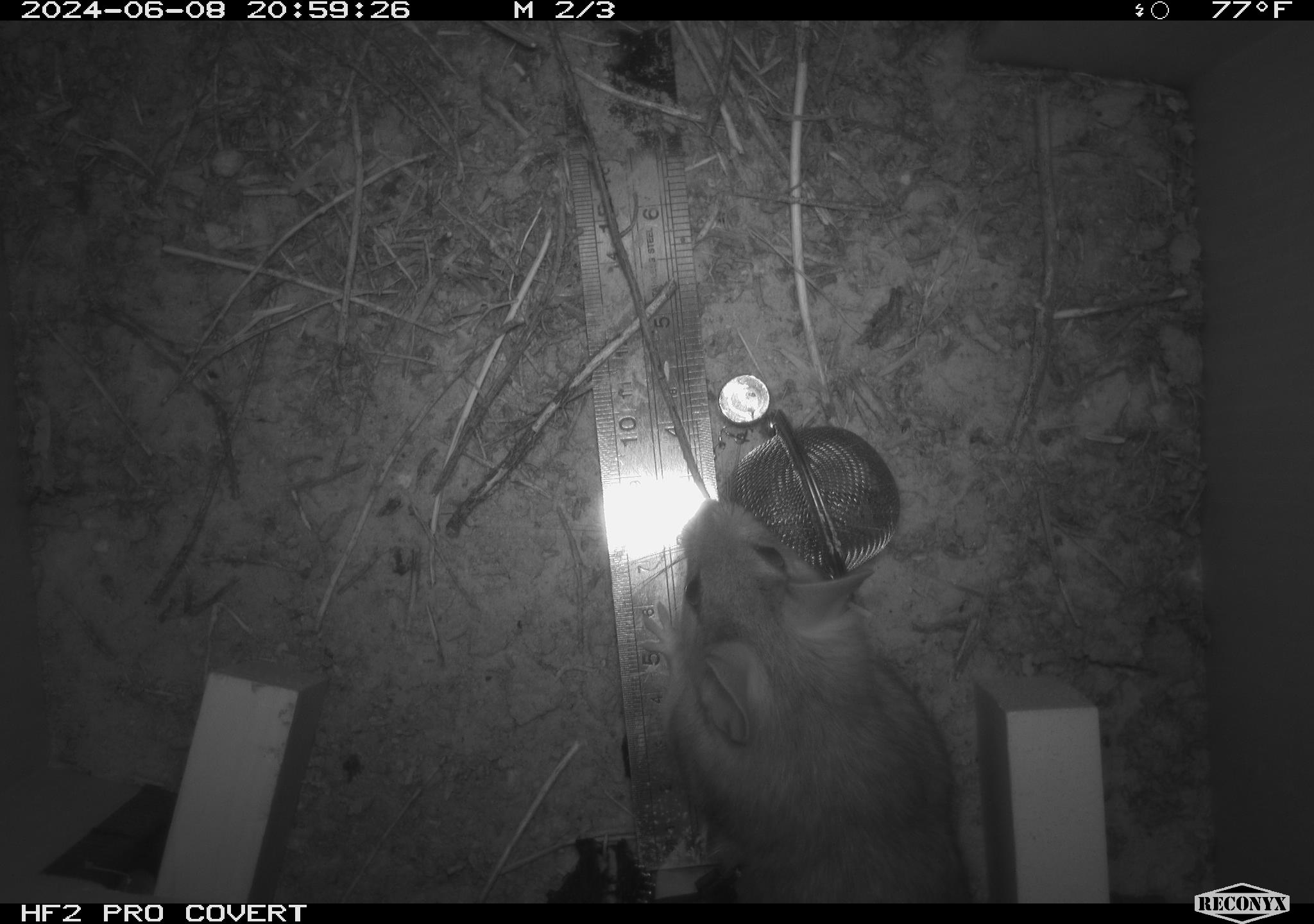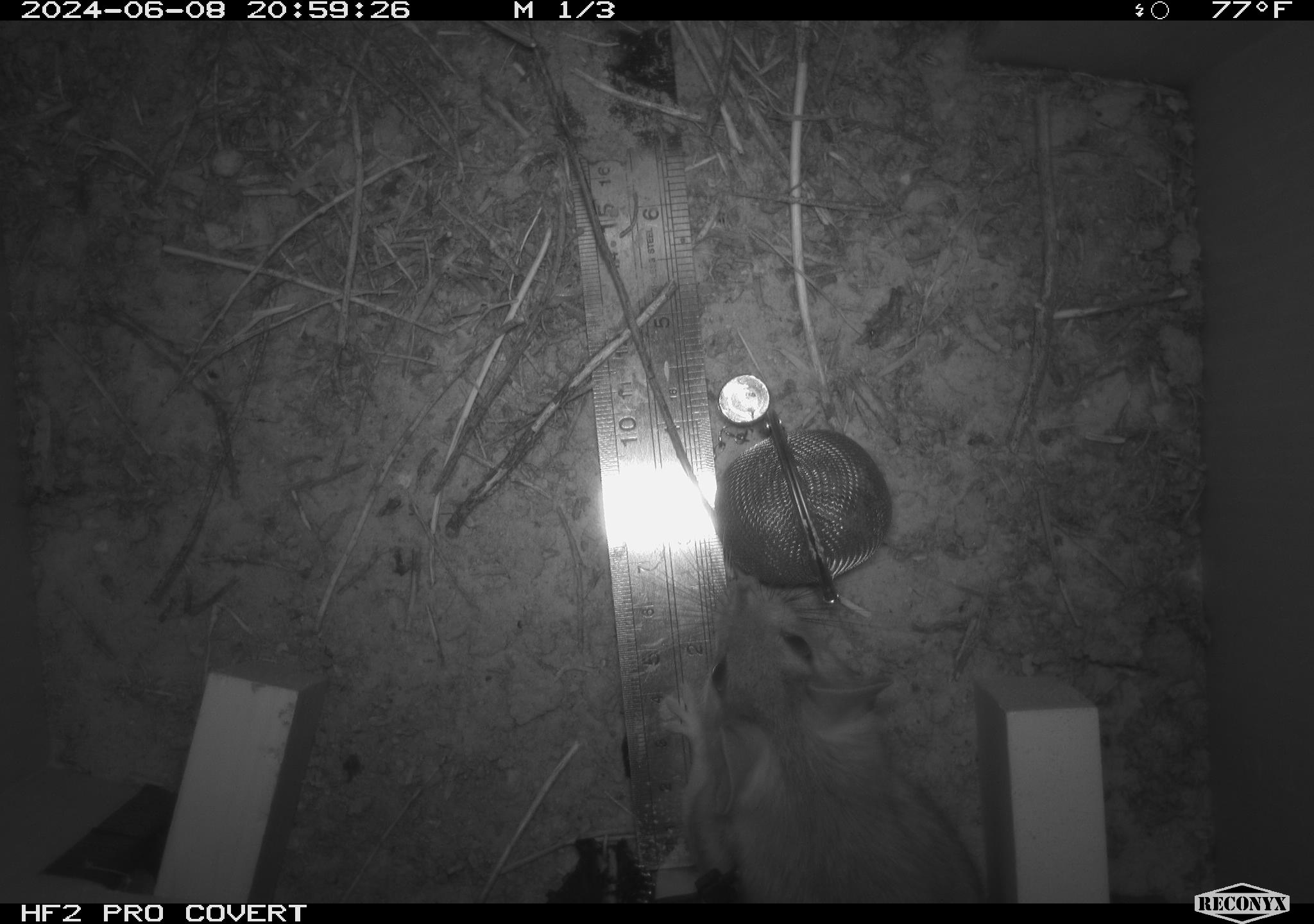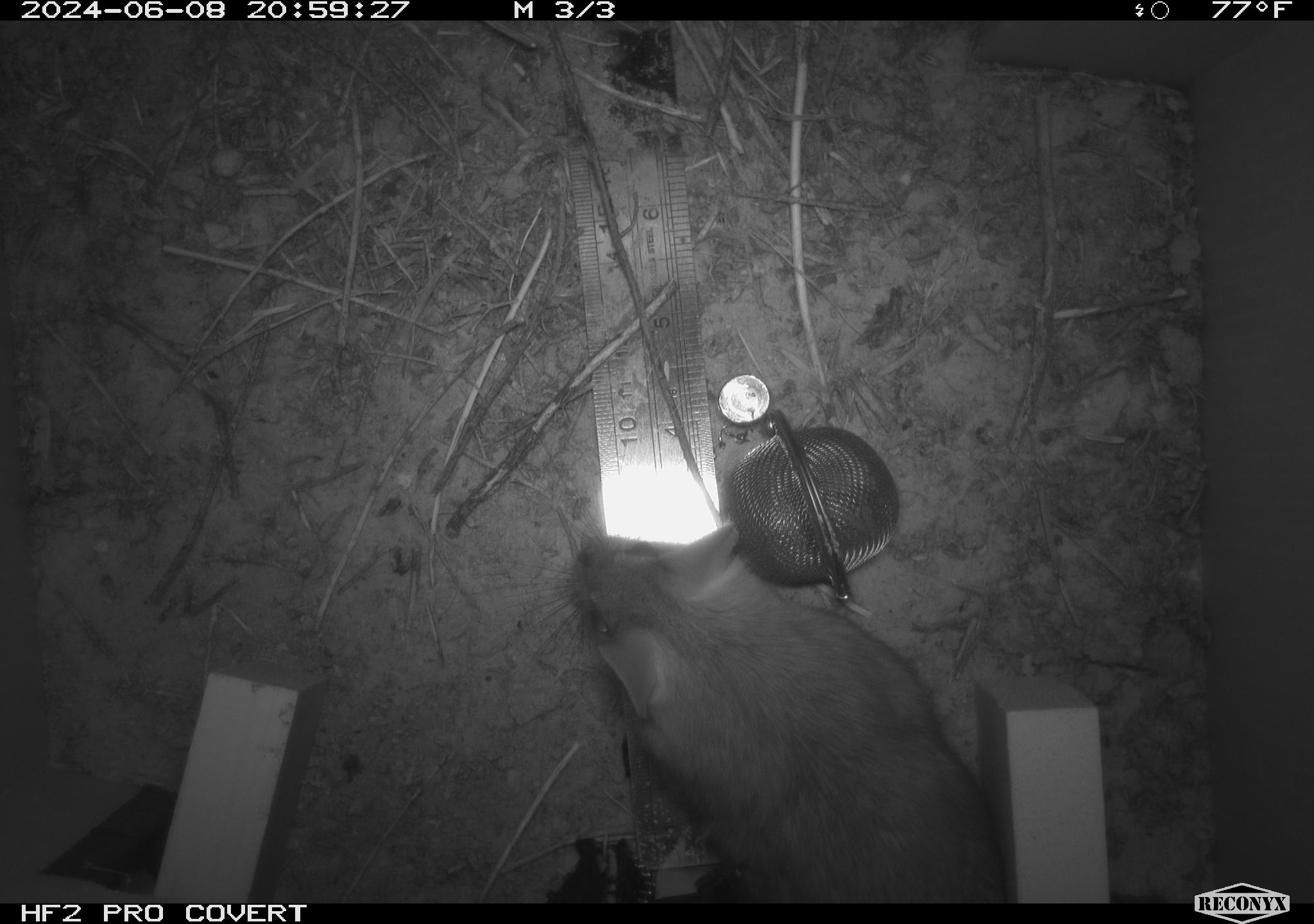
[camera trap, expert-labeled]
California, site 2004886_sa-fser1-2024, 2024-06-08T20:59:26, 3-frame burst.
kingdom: Animalia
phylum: Chordata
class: Mammalia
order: Rodentia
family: Sciuridae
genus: Neotamias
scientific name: Neotamias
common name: western chipmunks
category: neotamias species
Neotamias species (western chipmunks) (Neotamias).